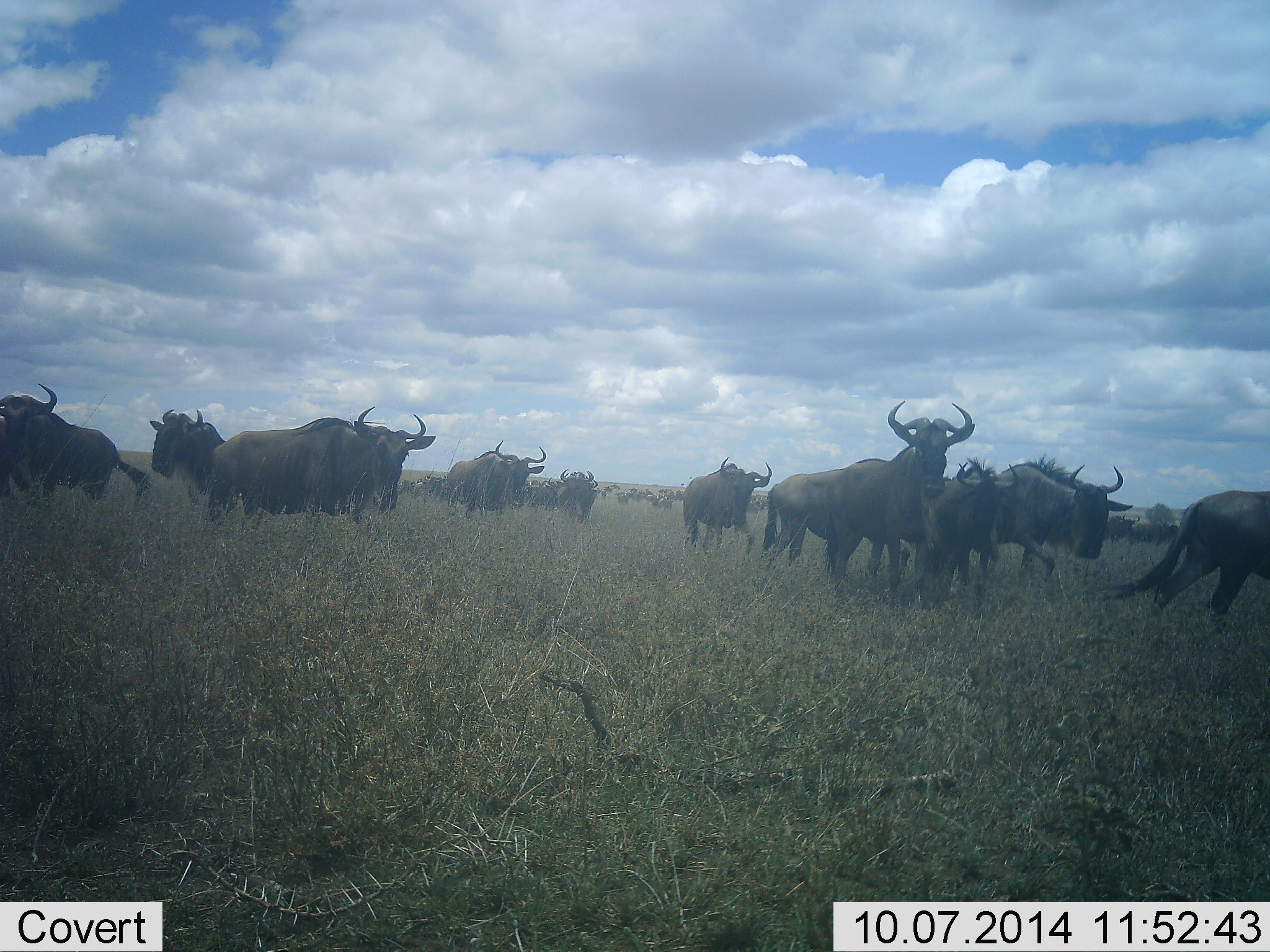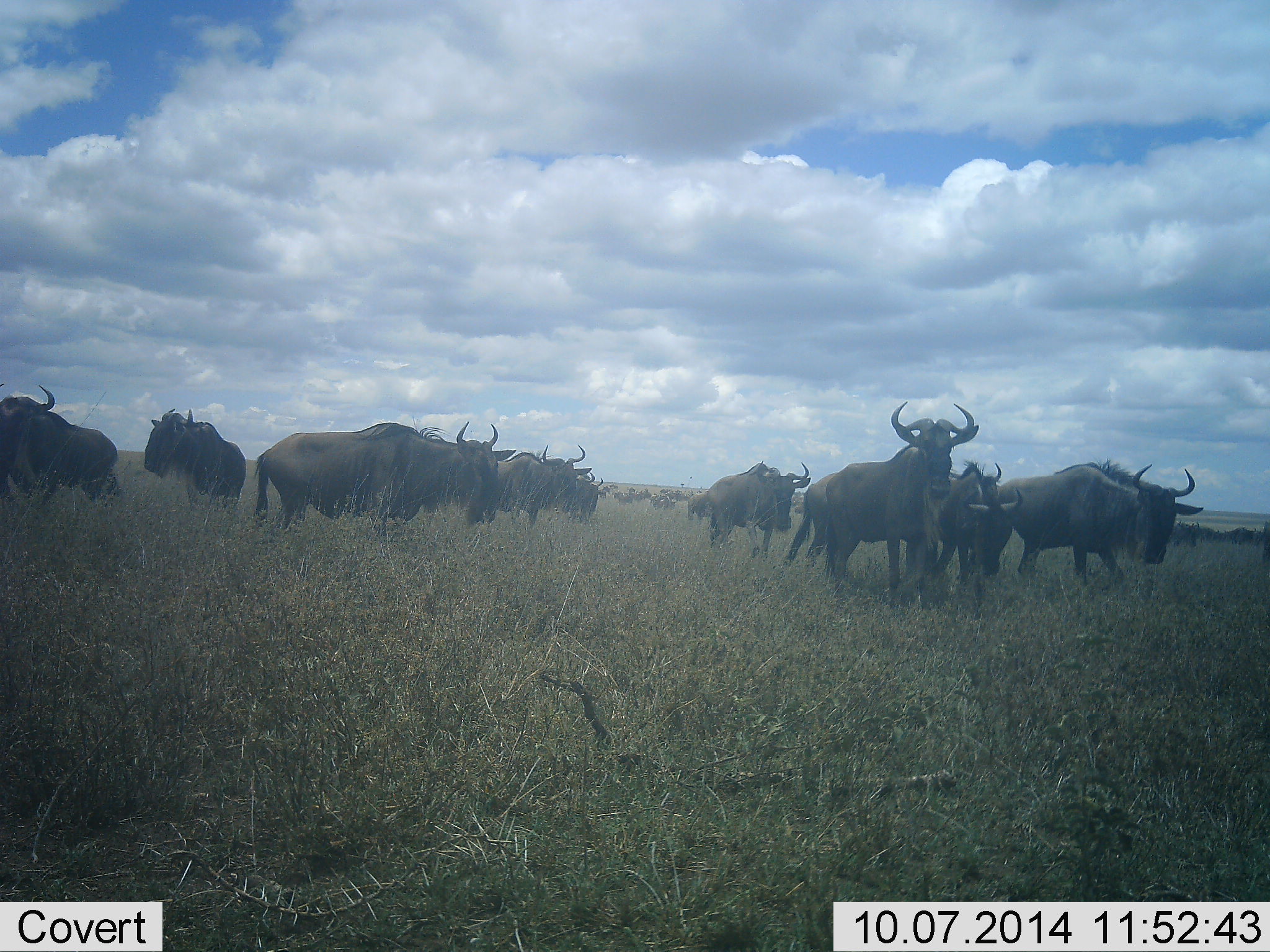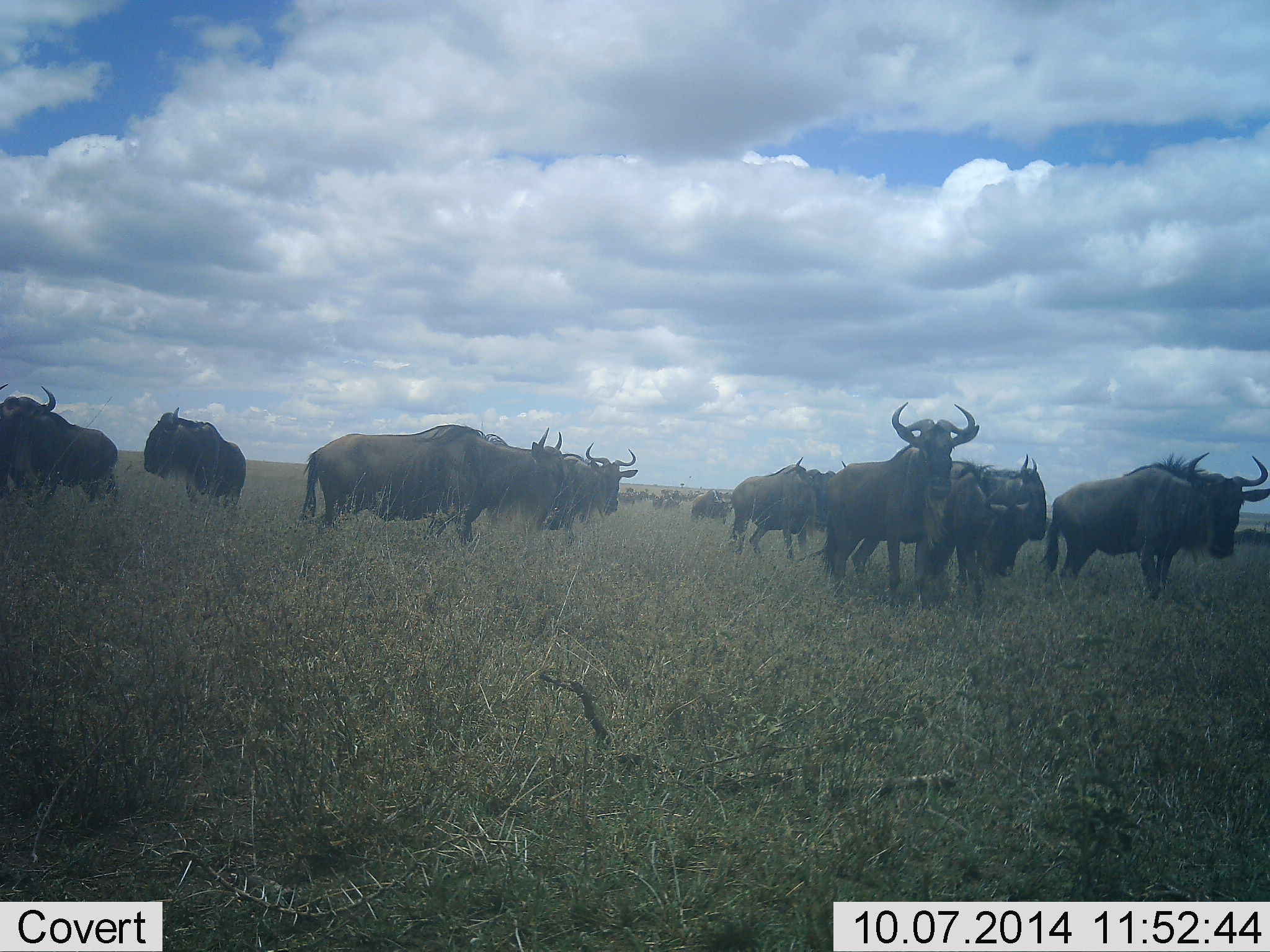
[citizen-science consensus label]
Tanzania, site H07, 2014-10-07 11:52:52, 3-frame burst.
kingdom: Animalia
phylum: Chordata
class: Mammalia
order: Artiodactyla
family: Bovidae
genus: Connochaetes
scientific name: Connochaetes taurinus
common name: blue wildebeest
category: wildebeest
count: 11-50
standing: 60%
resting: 0%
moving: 80%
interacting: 0%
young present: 0%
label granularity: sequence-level